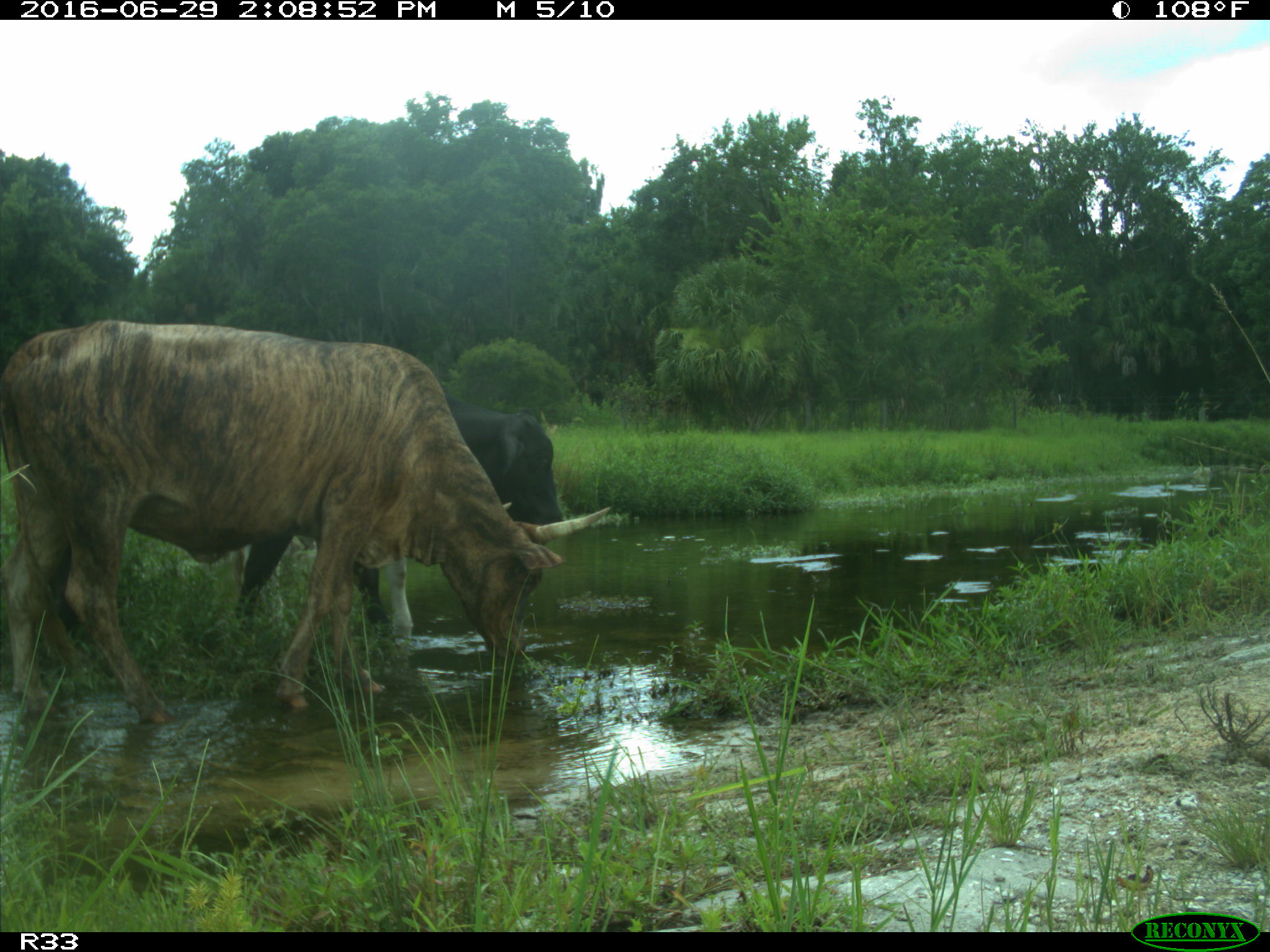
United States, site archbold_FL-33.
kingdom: Animalia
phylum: Chordata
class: Mammalia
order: Artiodactyla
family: Bovidae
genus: Bos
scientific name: Bos taurus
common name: domestic cow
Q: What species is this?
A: Bos taurus (domestic cow).